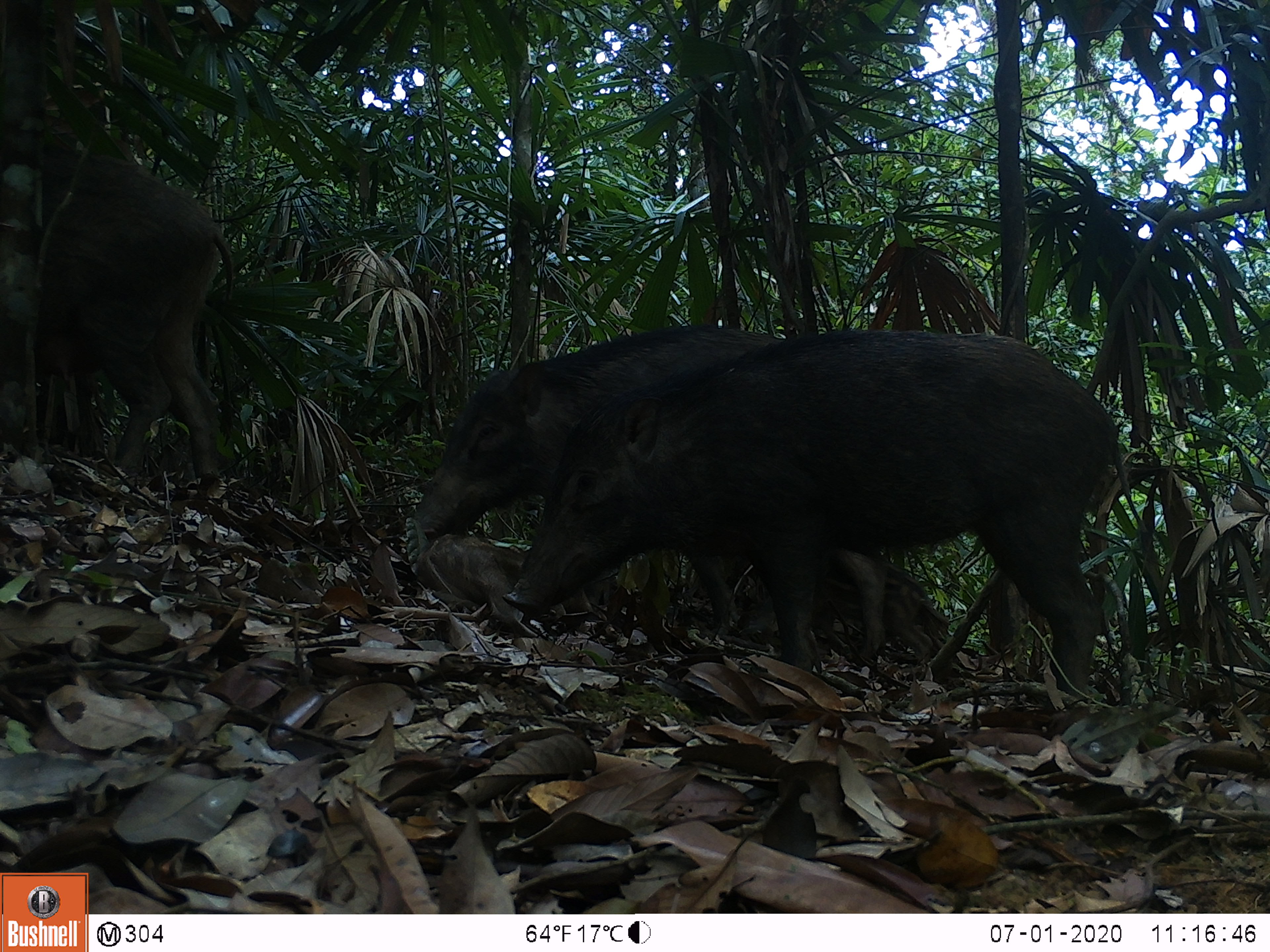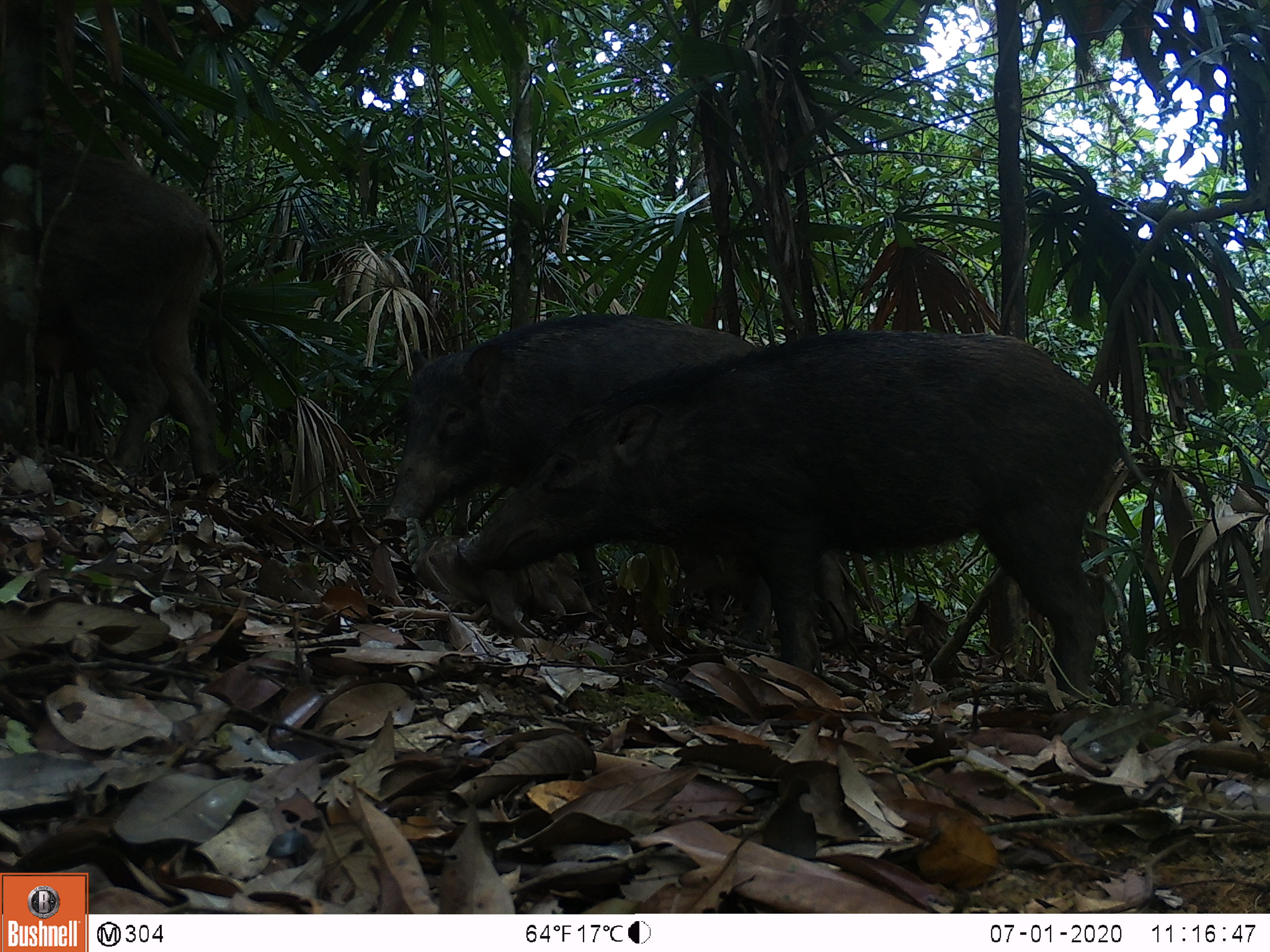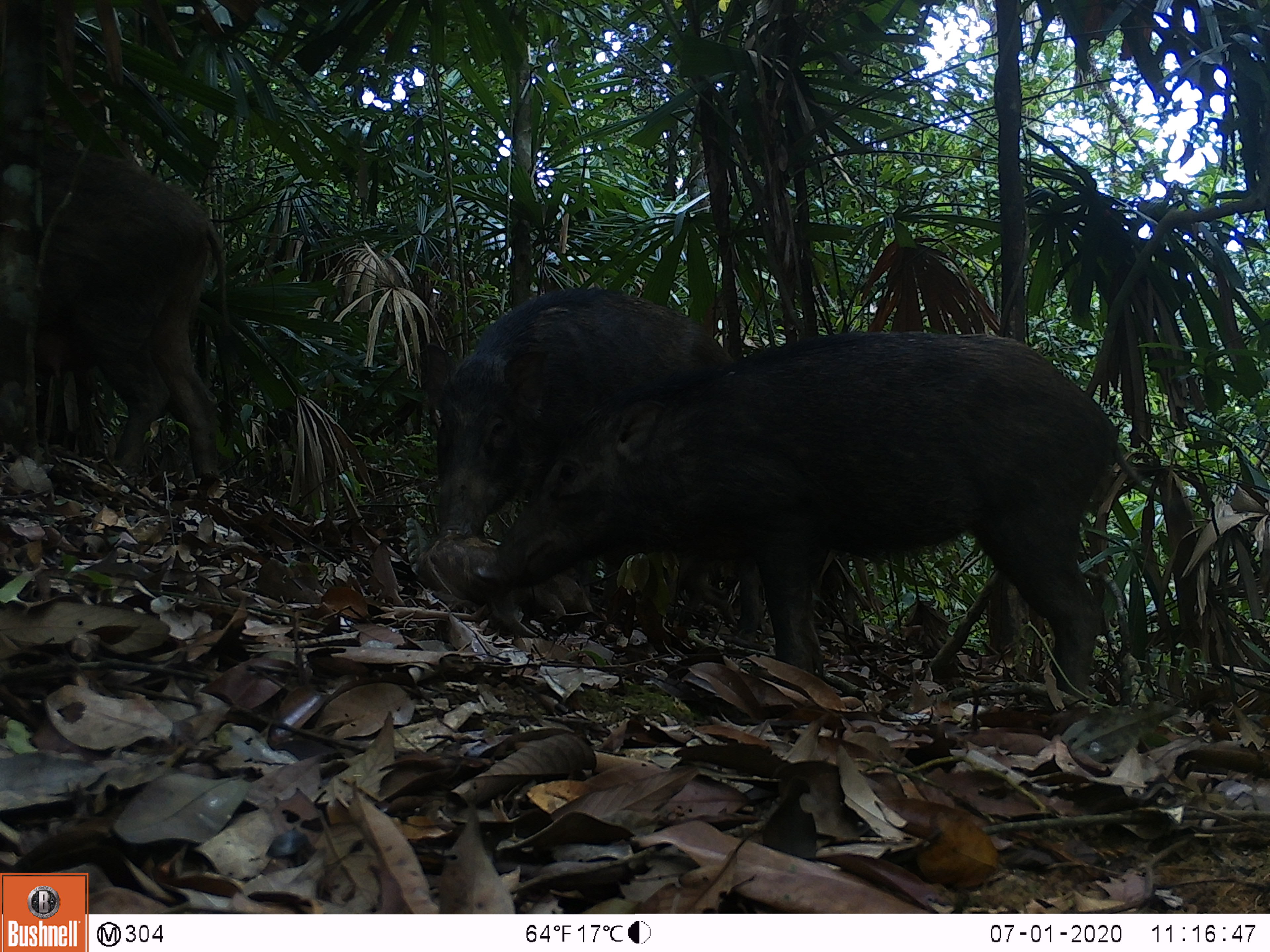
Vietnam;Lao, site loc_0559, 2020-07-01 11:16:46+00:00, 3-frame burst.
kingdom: Animalia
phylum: Chordata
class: Mammalia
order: Artiodactyla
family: Suidae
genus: Sus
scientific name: Sus scrofa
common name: eurasian wild pig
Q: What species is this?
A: Eurasian wild pig (Sus scrofa).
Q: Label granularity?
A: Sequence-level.